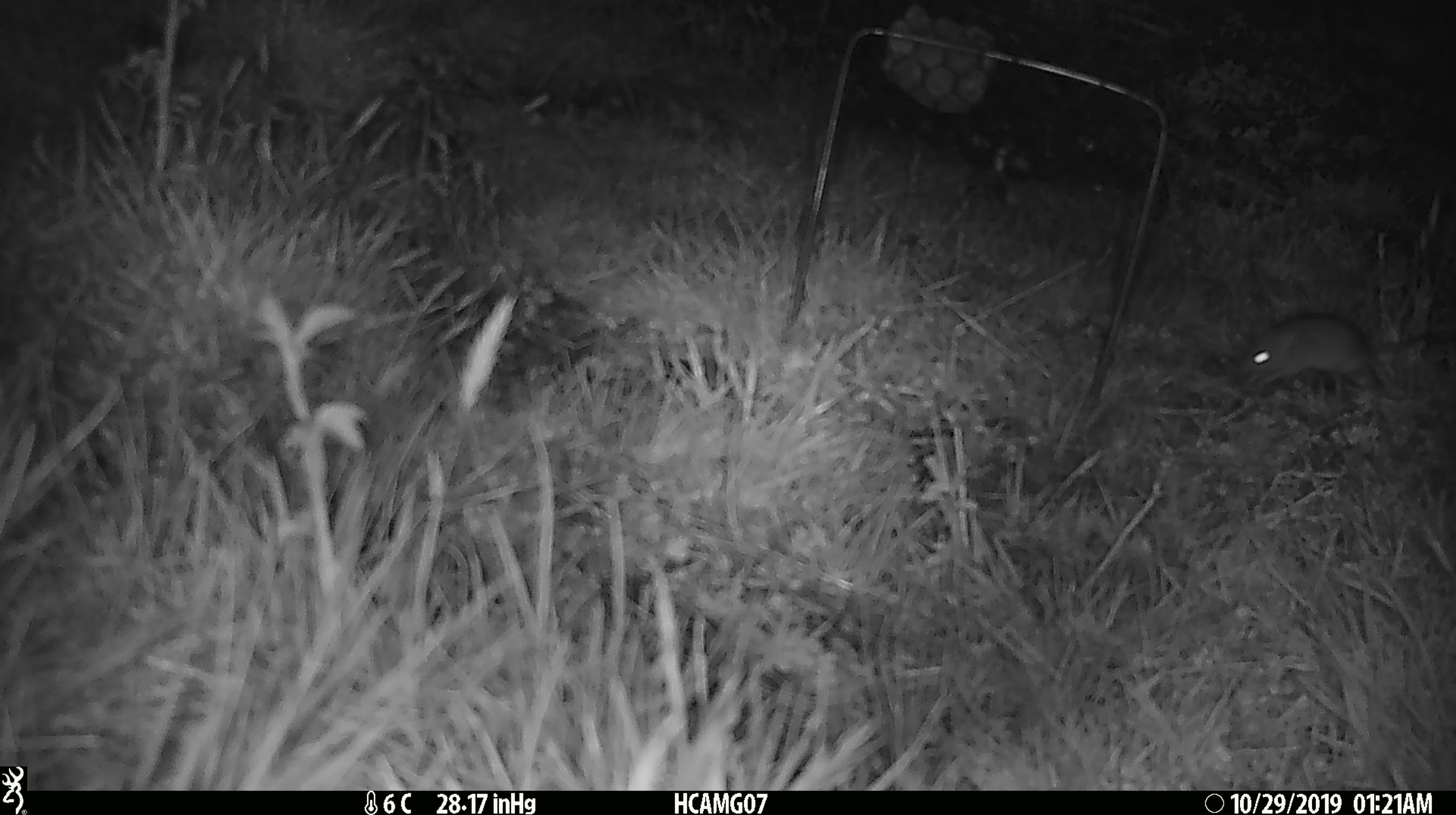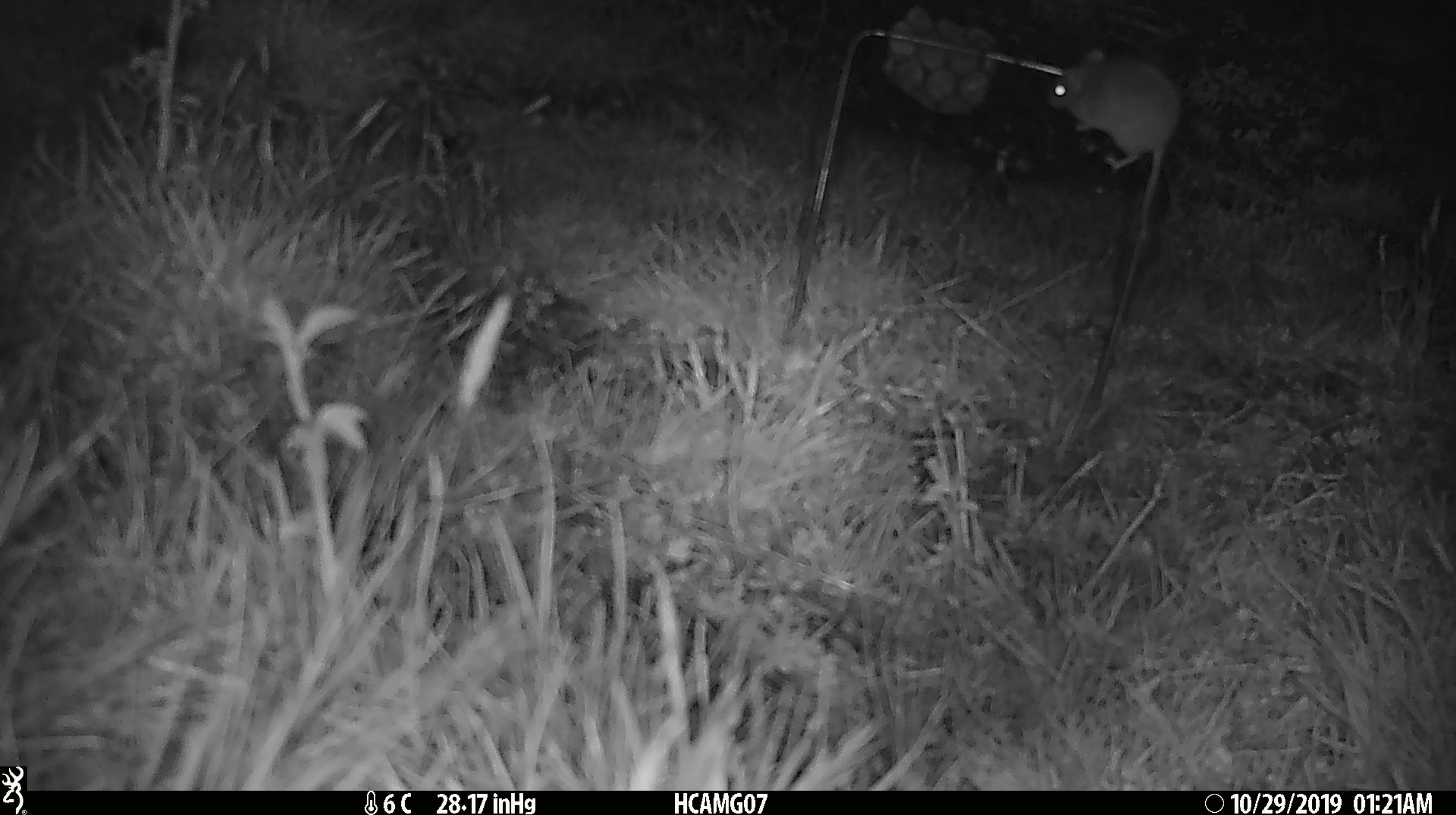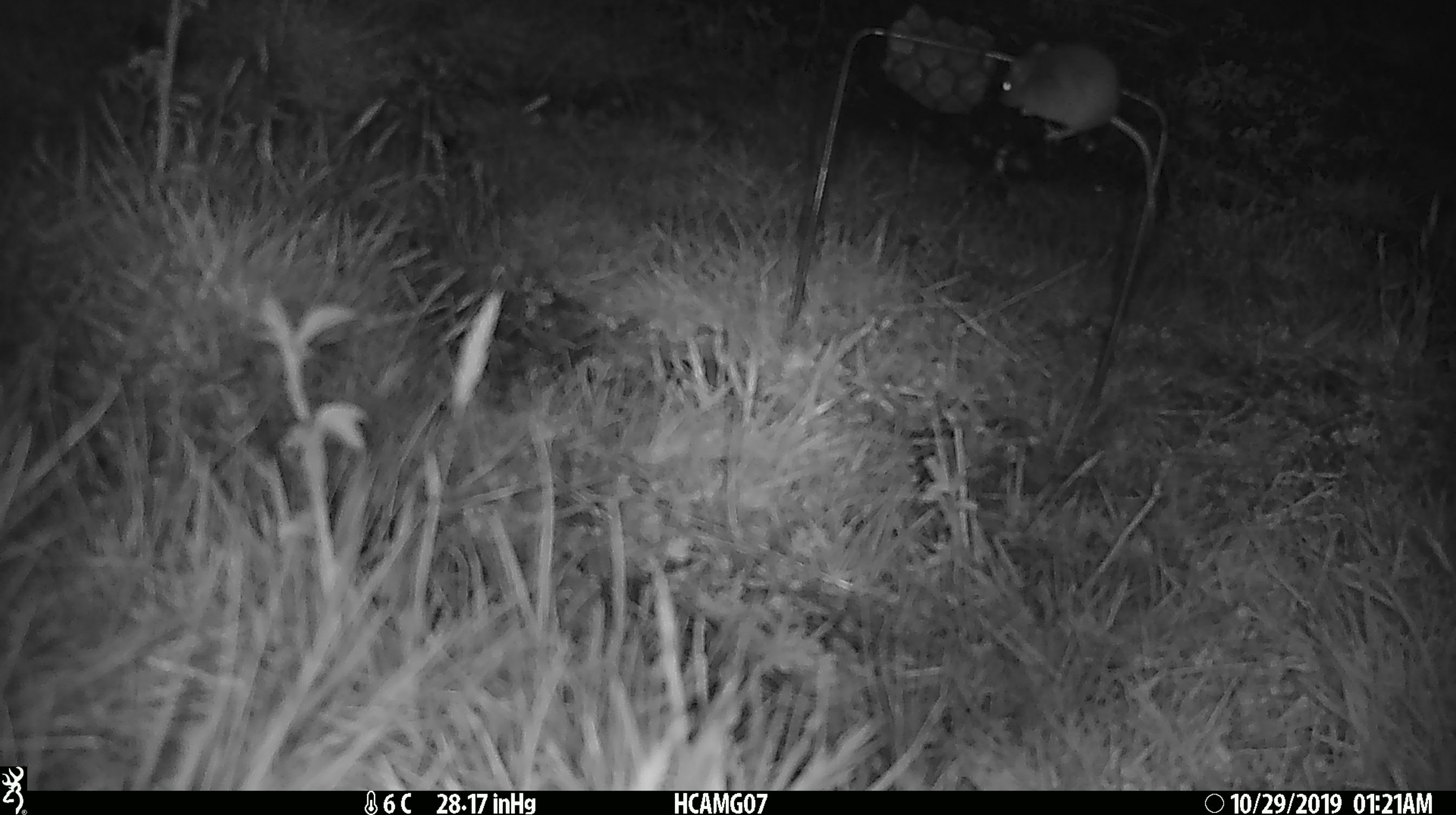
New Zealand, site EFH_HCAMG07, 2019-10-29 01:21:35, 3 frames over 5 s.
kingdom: Animalia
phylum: Chordata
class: Mammalia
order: Rodentia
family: Muridae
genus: Mus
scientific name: Mus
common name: mouse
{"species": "mouse (Mus)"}